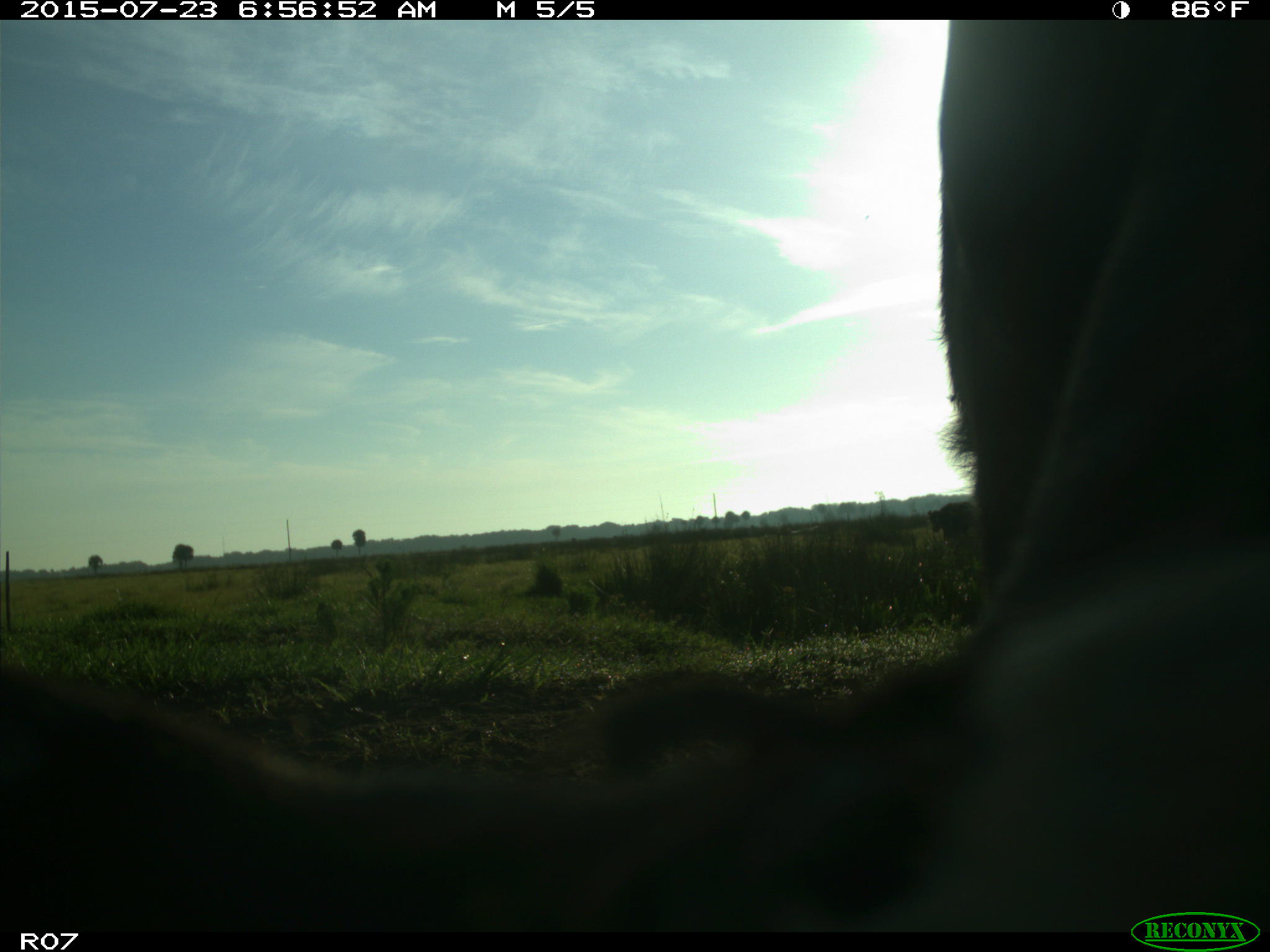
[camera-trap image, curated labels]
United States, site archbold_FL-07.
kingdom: Animalia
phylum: Chordata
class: Mammalia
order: Artiodactyla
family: Bovidae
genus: Bos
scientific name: Bos taurus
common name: domestic cow